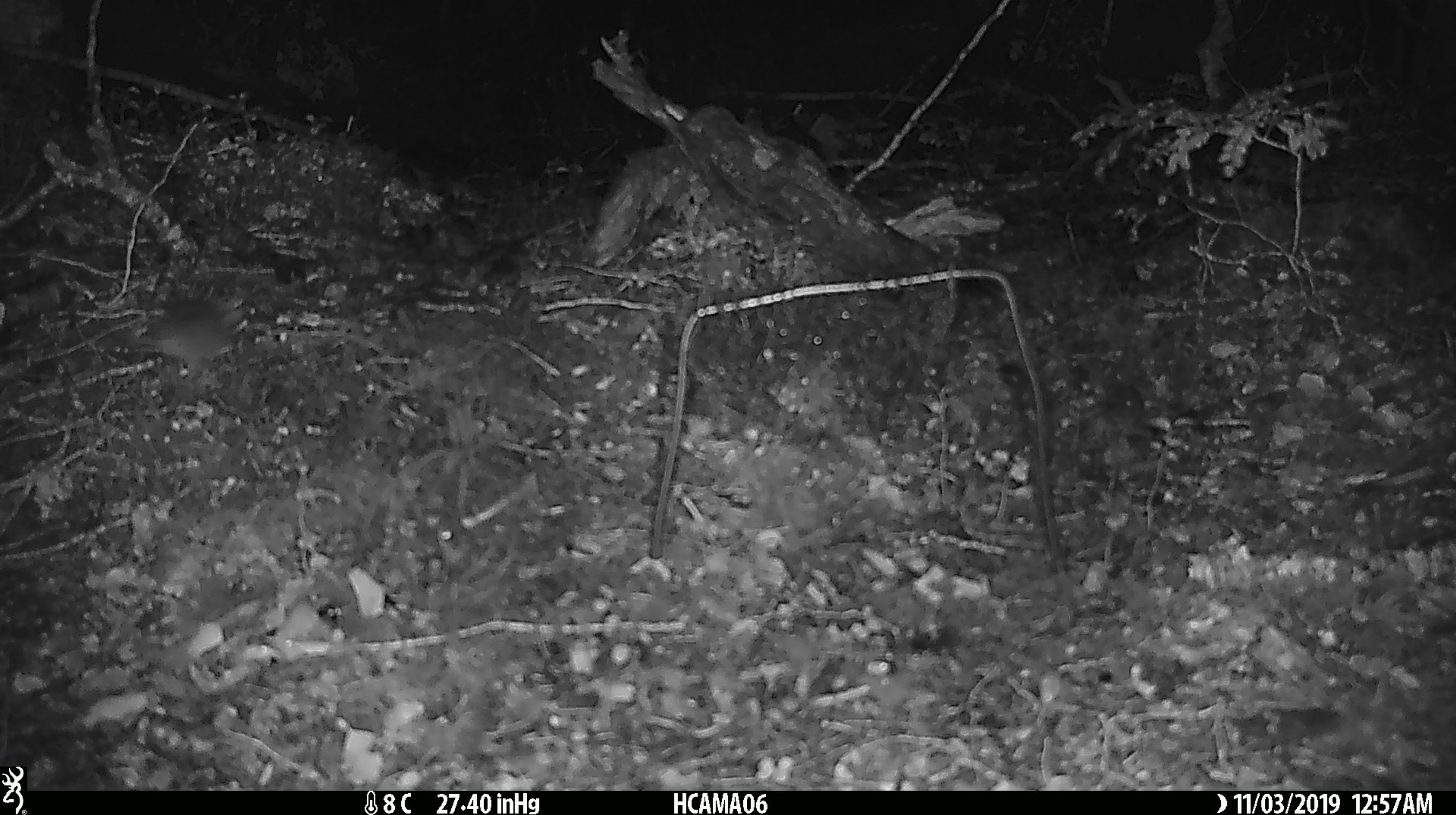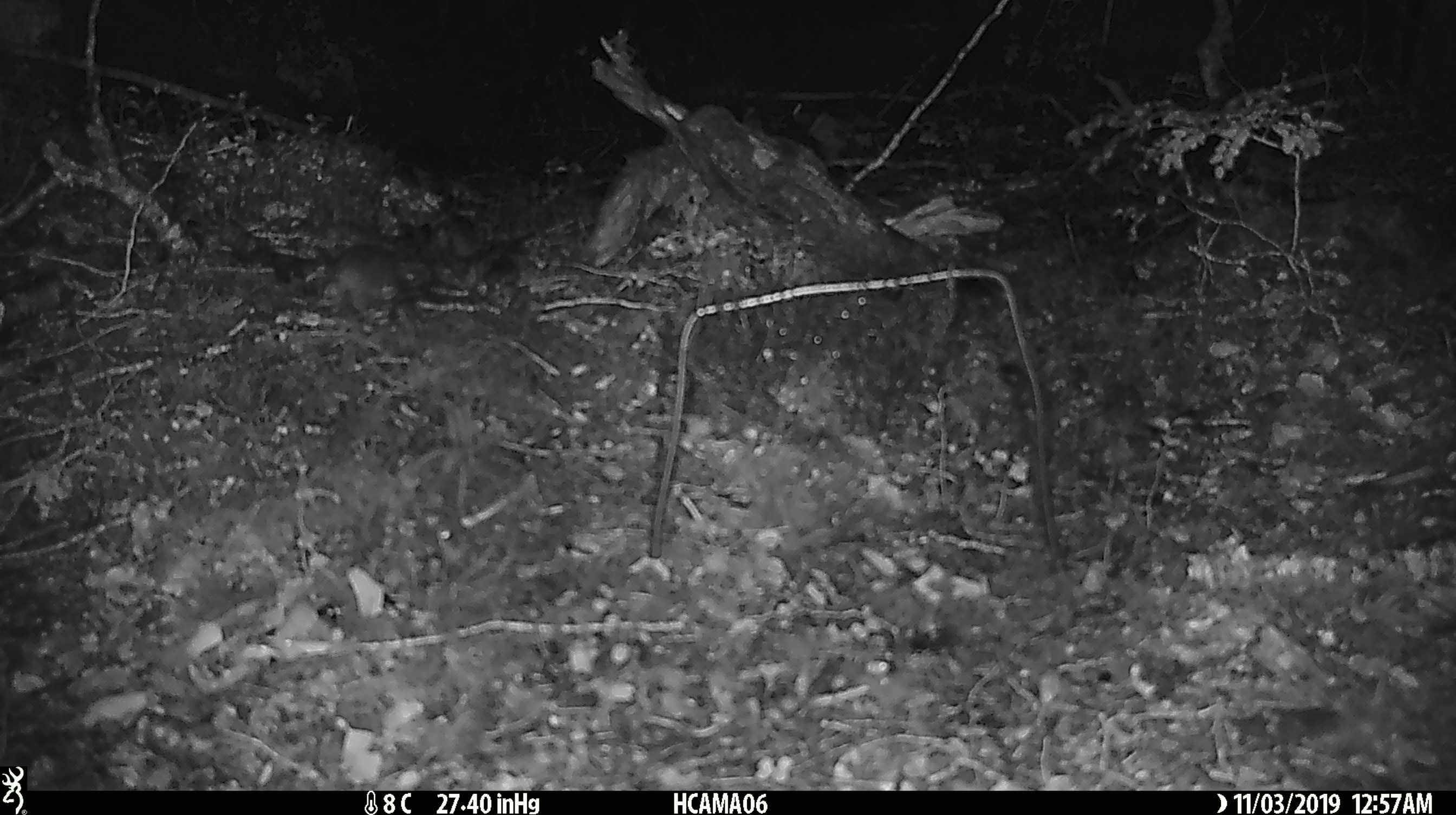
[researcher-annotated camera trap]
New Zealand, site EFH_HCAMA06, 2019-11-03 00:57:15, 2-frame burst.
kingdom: Animalia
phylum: Chordata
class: Mammalia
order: Rodentia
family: Muridae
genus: Mus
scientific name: Mus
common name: mouse